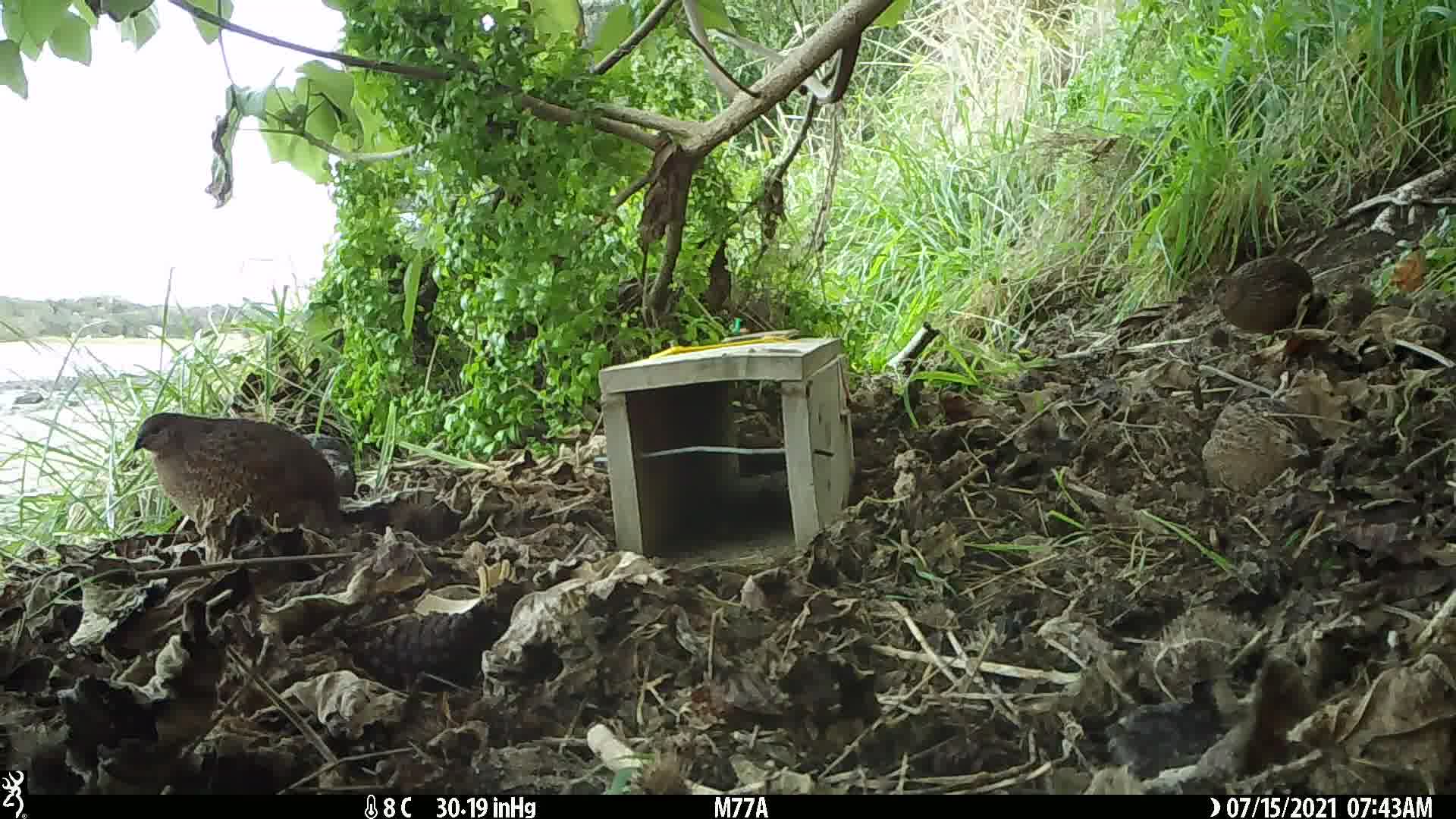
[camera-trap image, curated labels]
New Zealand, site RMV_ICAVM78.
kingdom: Animalia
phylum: Chordata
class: Aves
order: Galliformes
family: Phasianidae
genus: Synoicus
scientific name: Synoicus ypsilophorus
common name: brown quail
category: quail brown